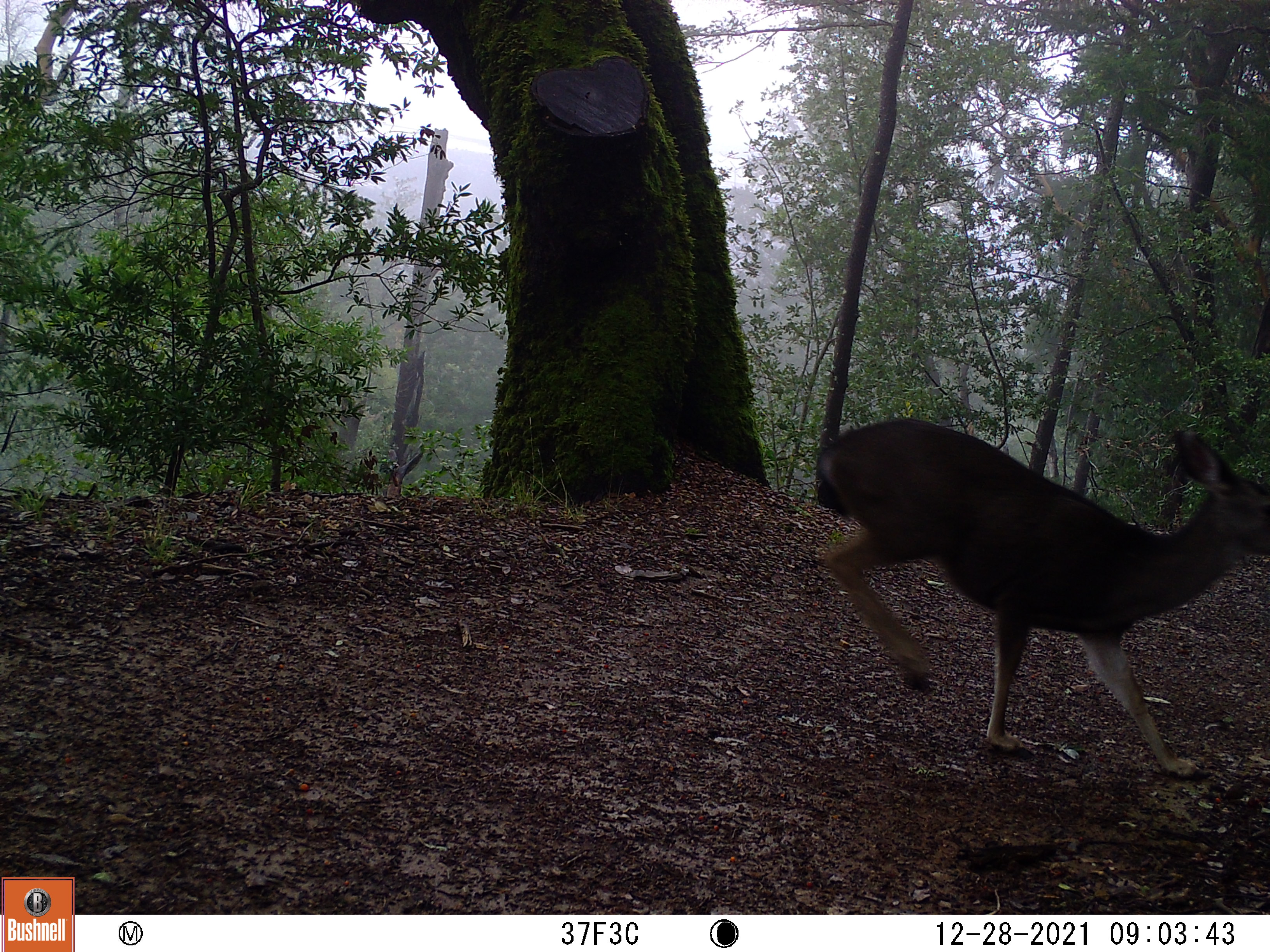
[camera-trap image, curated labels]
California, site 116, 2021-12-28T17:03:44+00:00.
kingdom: Animalia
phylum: Chordata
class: Mammalia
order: Artiodactyla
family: Cervidae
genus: Odocoileus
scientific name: Odocoileus hemionus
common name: mule deer